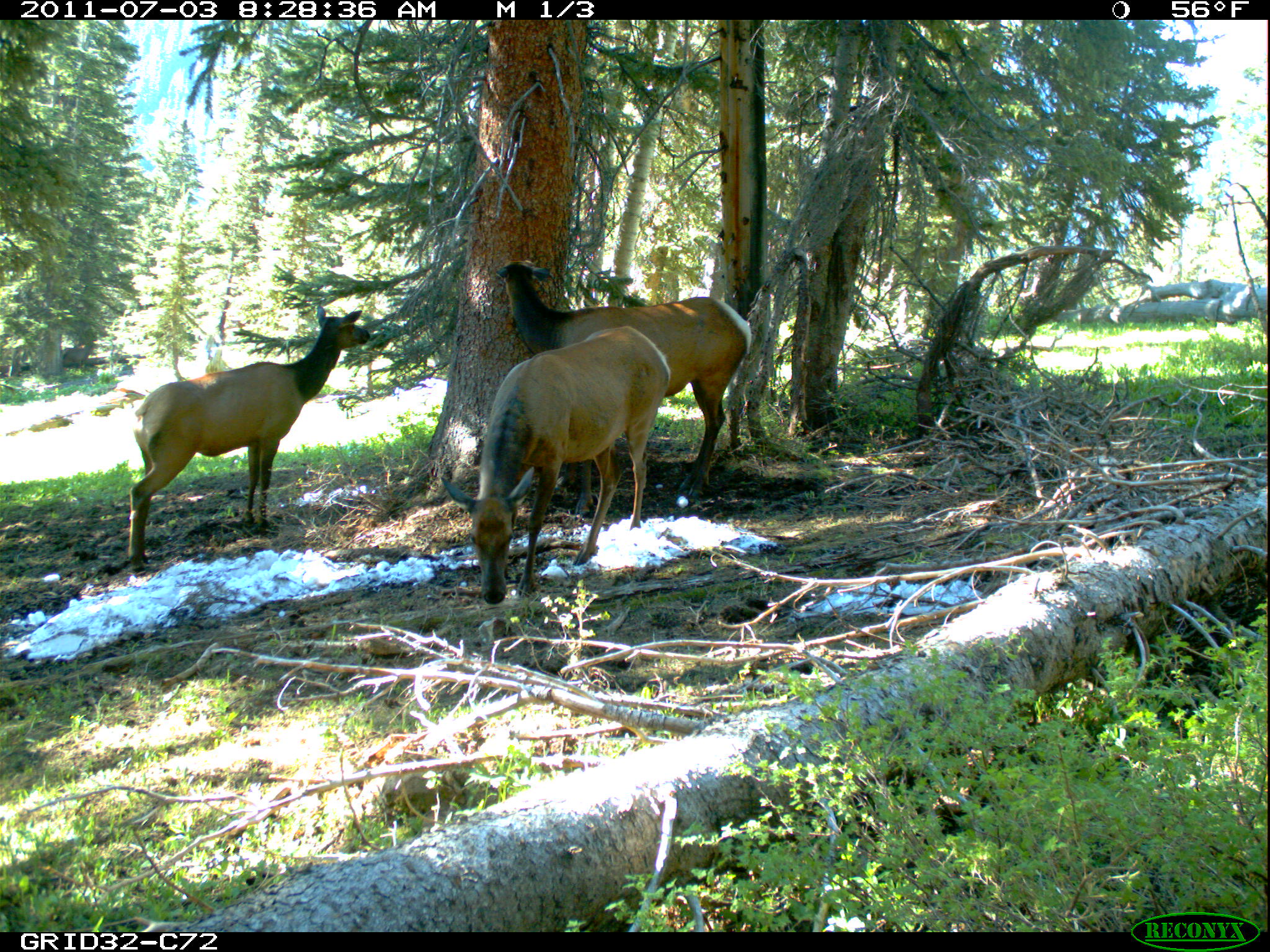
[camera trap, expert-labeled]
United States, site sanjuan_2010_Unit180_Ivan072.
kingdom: Animalia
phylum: Chordata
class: Mammalia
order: Artiodactyla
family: Cervidae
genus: Cervus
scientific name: Cervus elaphus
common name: red deer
Cervus elaphus (red deer).